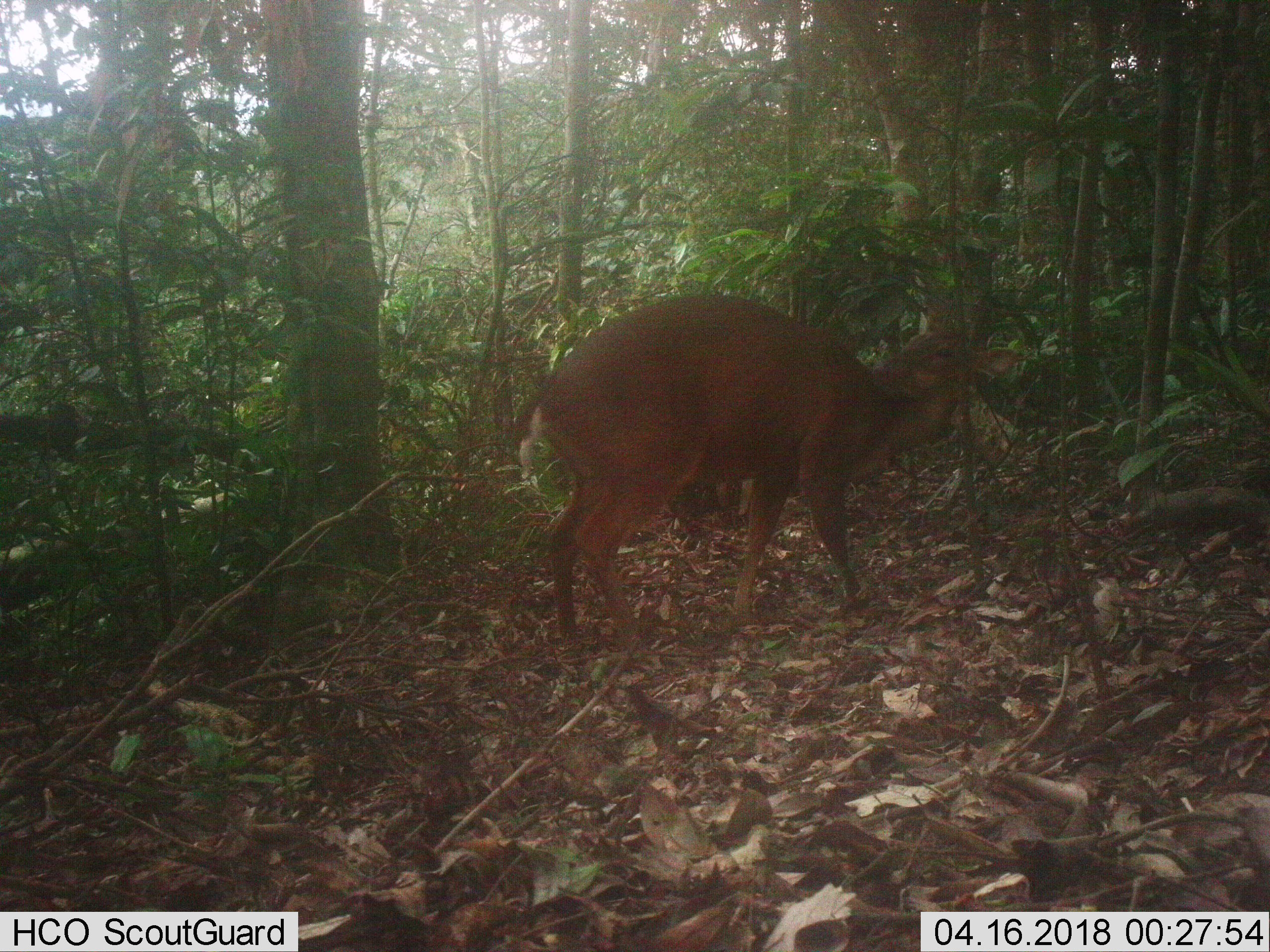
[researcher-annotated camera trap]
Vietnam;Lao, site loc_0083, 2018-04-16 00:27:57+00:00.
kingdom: Animalia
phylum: Chordata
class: Mammalia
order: Artiodactyla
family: Cervidae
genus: Muntiacus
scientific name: Muntiacus vuquangensis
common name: large-antlered muntjac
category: large antlered muntjac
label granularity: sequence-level